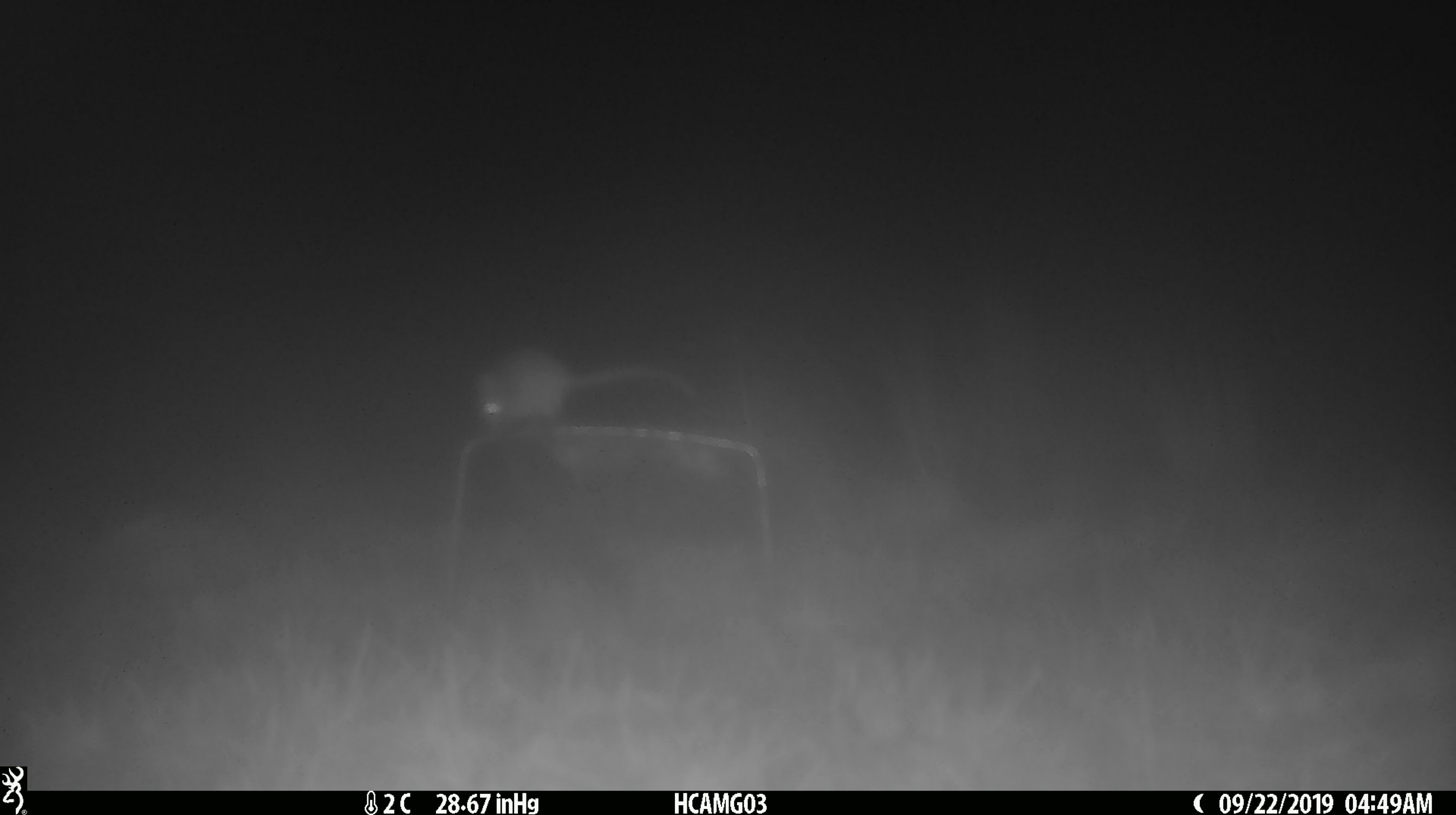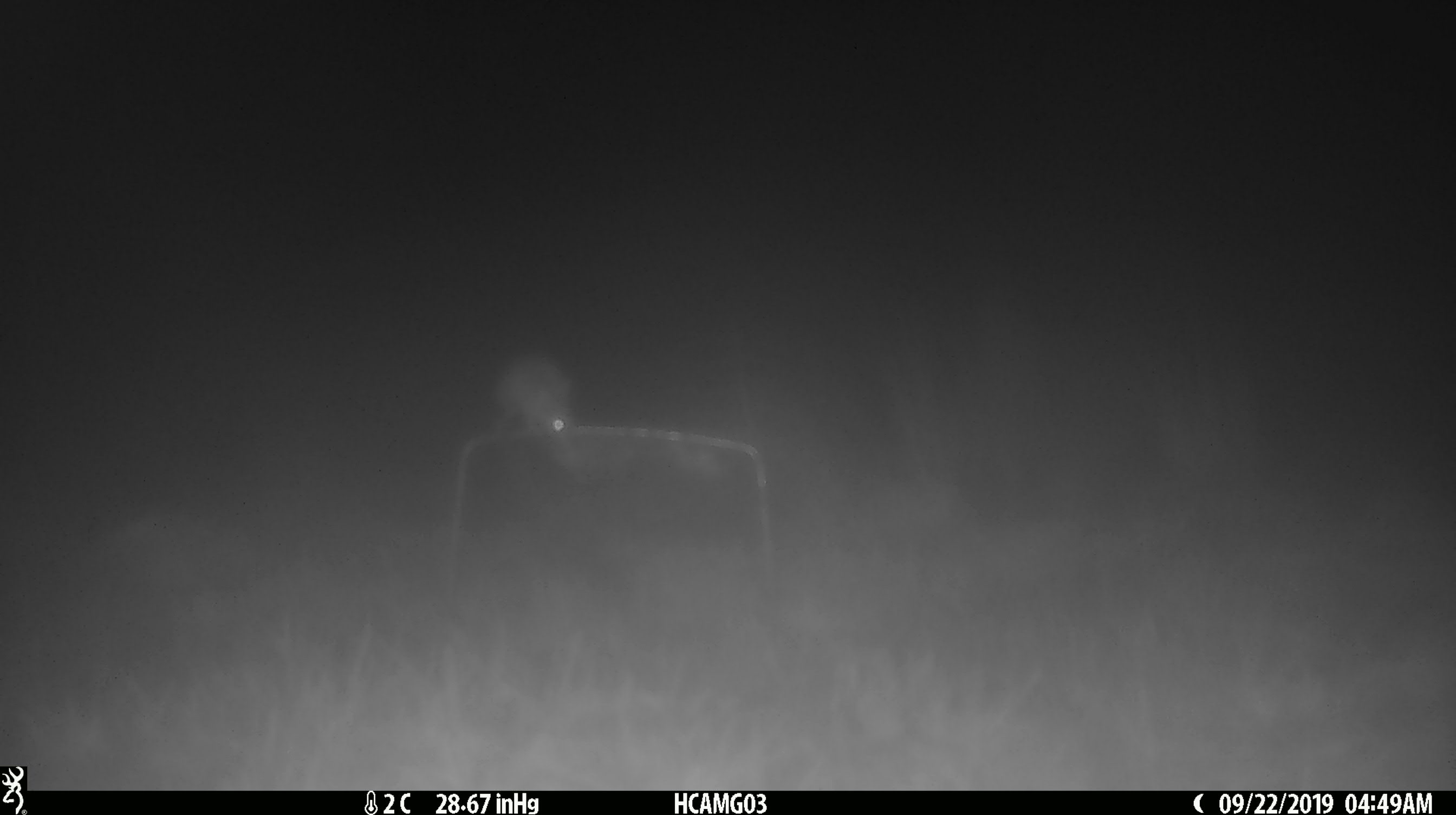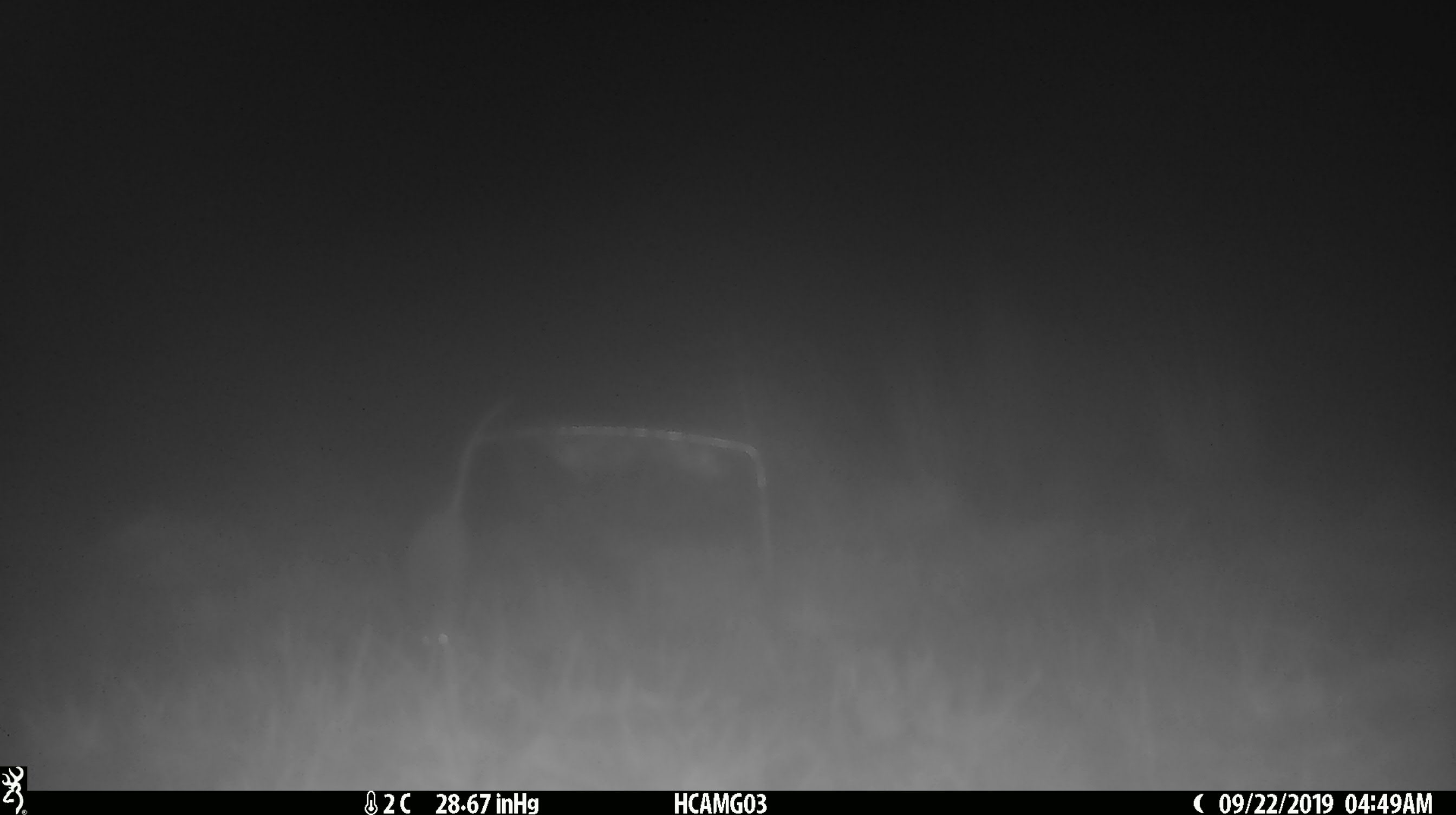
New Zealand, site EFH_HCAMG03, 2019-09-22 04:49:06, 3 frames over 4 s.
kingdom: Animalia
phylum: Chordata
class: Mammalia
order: Rodentia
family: Muridae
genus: Mus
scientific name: Mus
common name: mouse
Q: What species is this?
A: Mouse (Mus).